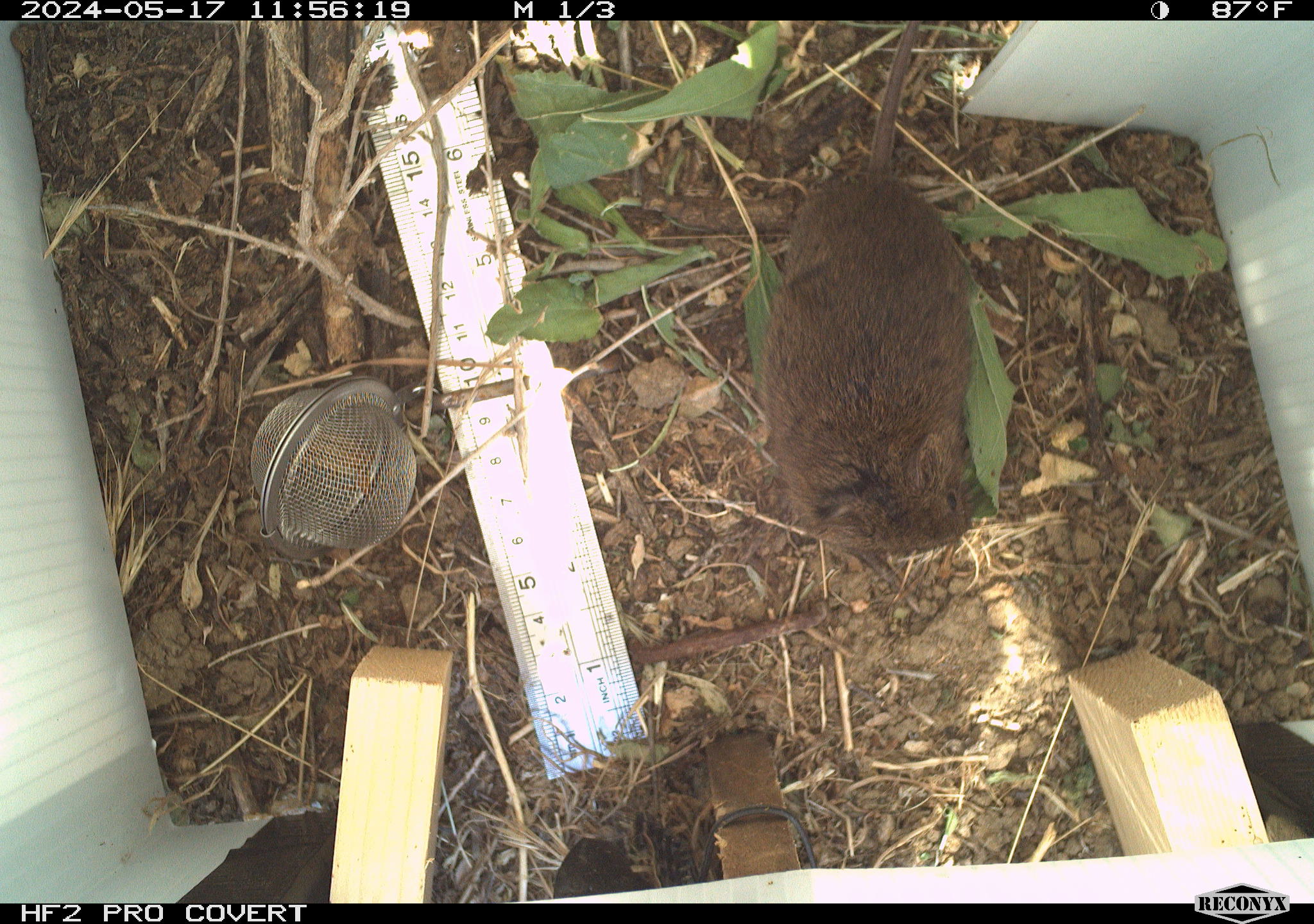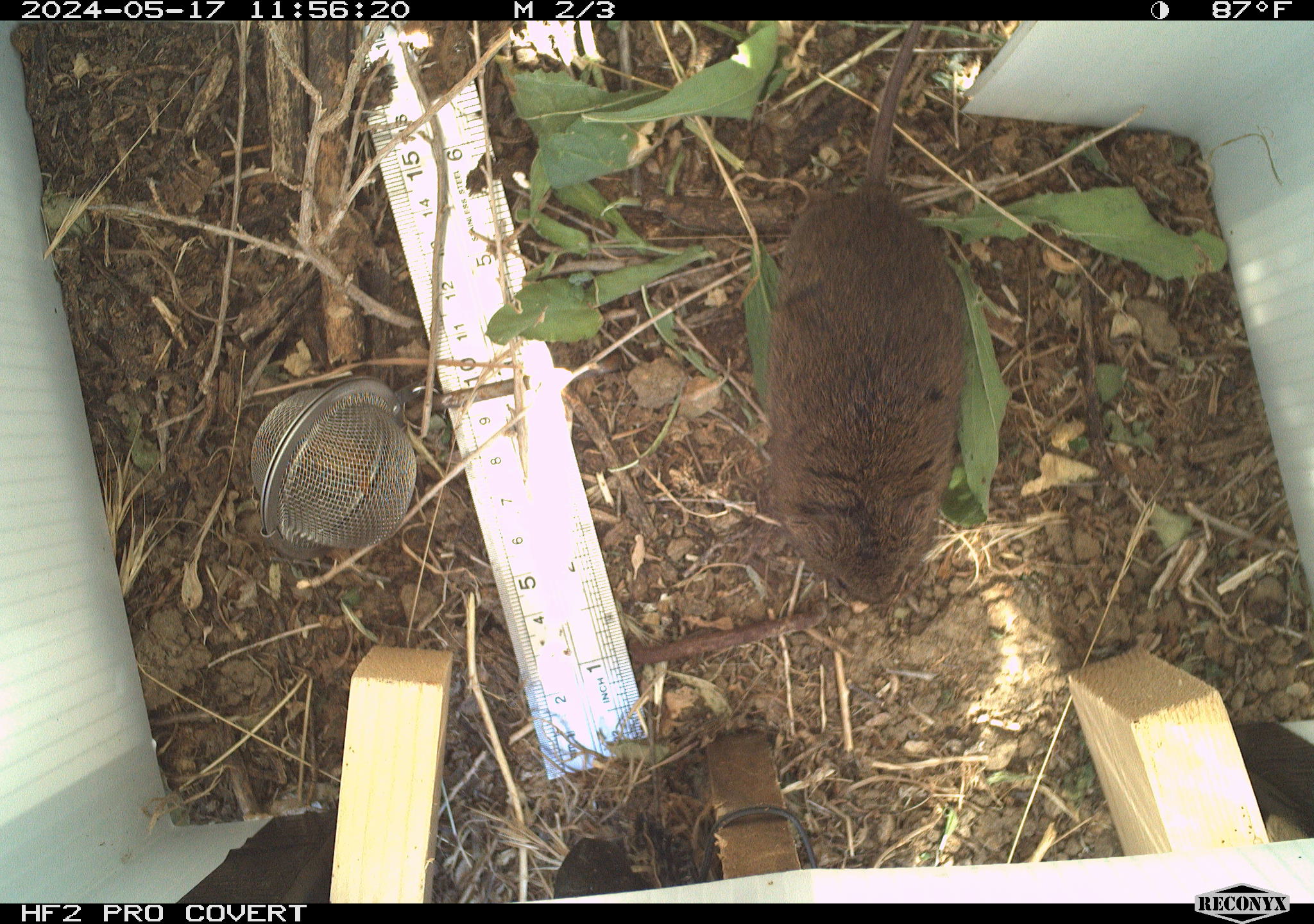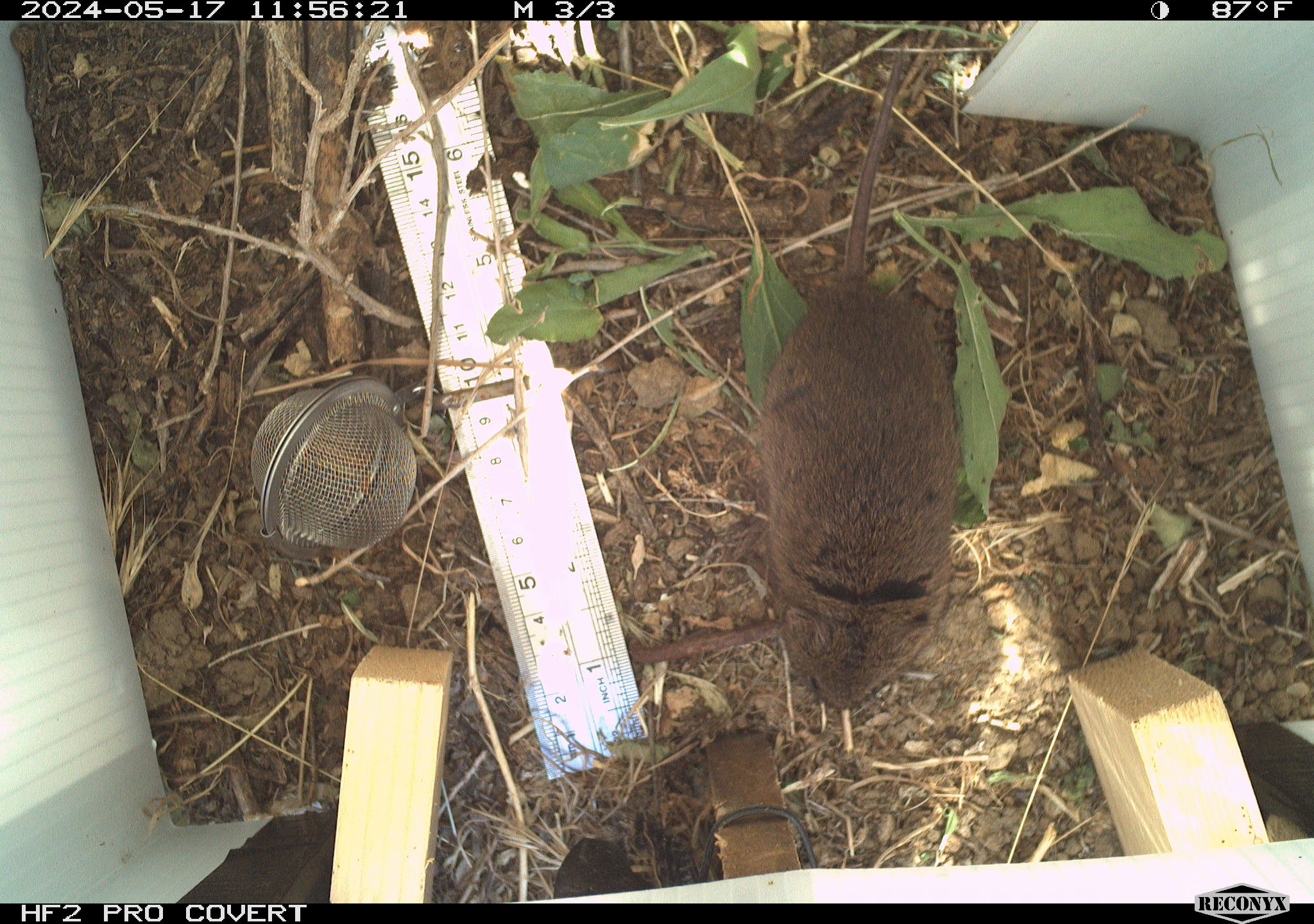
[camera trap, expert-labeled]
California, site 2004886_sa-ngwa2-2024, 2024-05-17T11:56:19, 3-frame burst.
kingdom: Animalia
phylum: Chordata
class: Mammalia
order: Rodentia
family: Cricetidae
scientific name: Arvicolinae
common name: voles, lemmings, and muskrats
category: arvicolinae subfamily